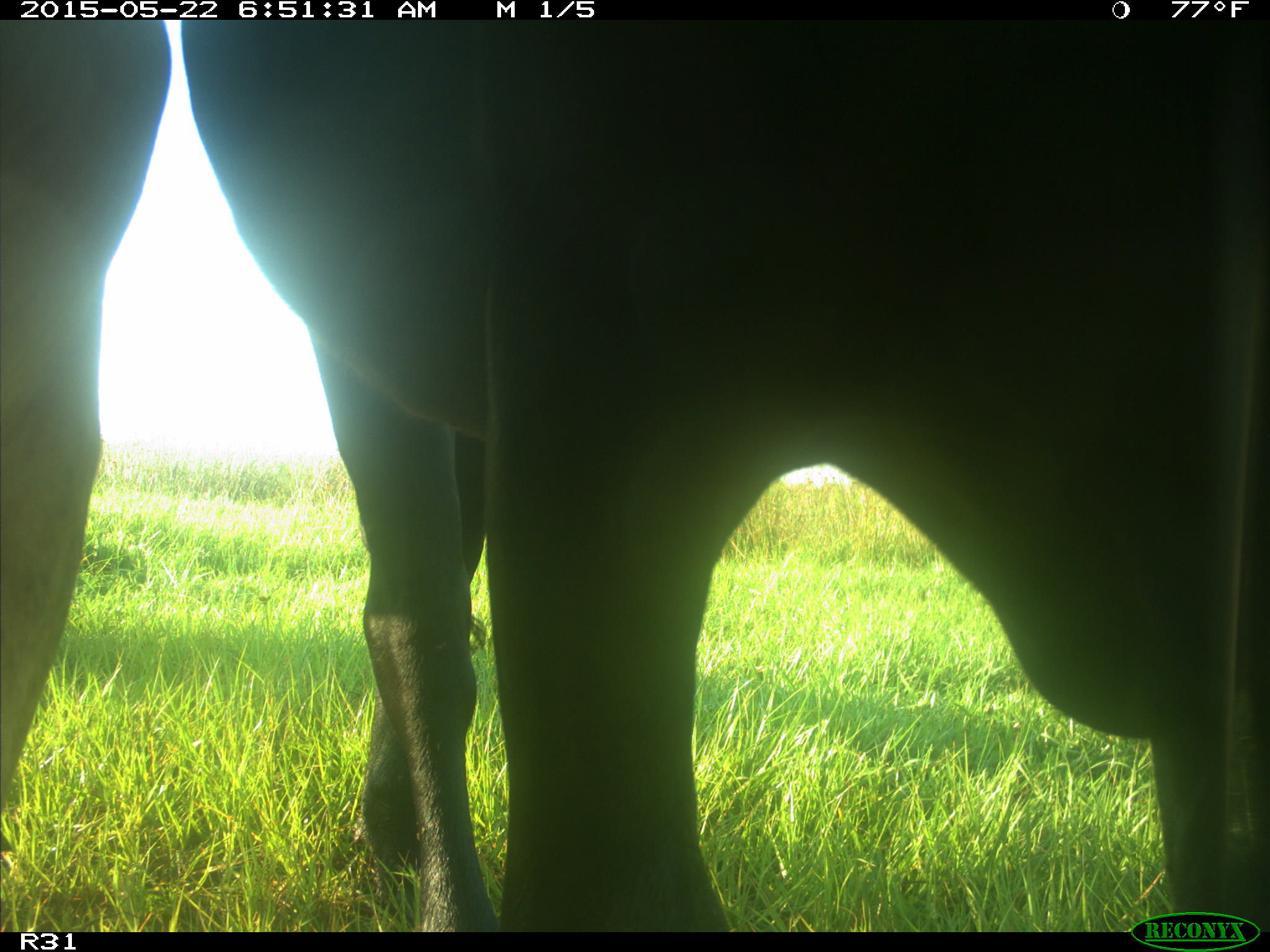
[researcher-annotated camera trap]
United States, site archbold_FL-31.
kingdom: Animalia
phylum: Chordata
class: Mammalia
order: Artiodactyla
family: Bovidae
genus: Bos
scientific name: Bos taurus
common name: domestic cow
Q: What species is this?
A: Bos taurus (domestic cow).